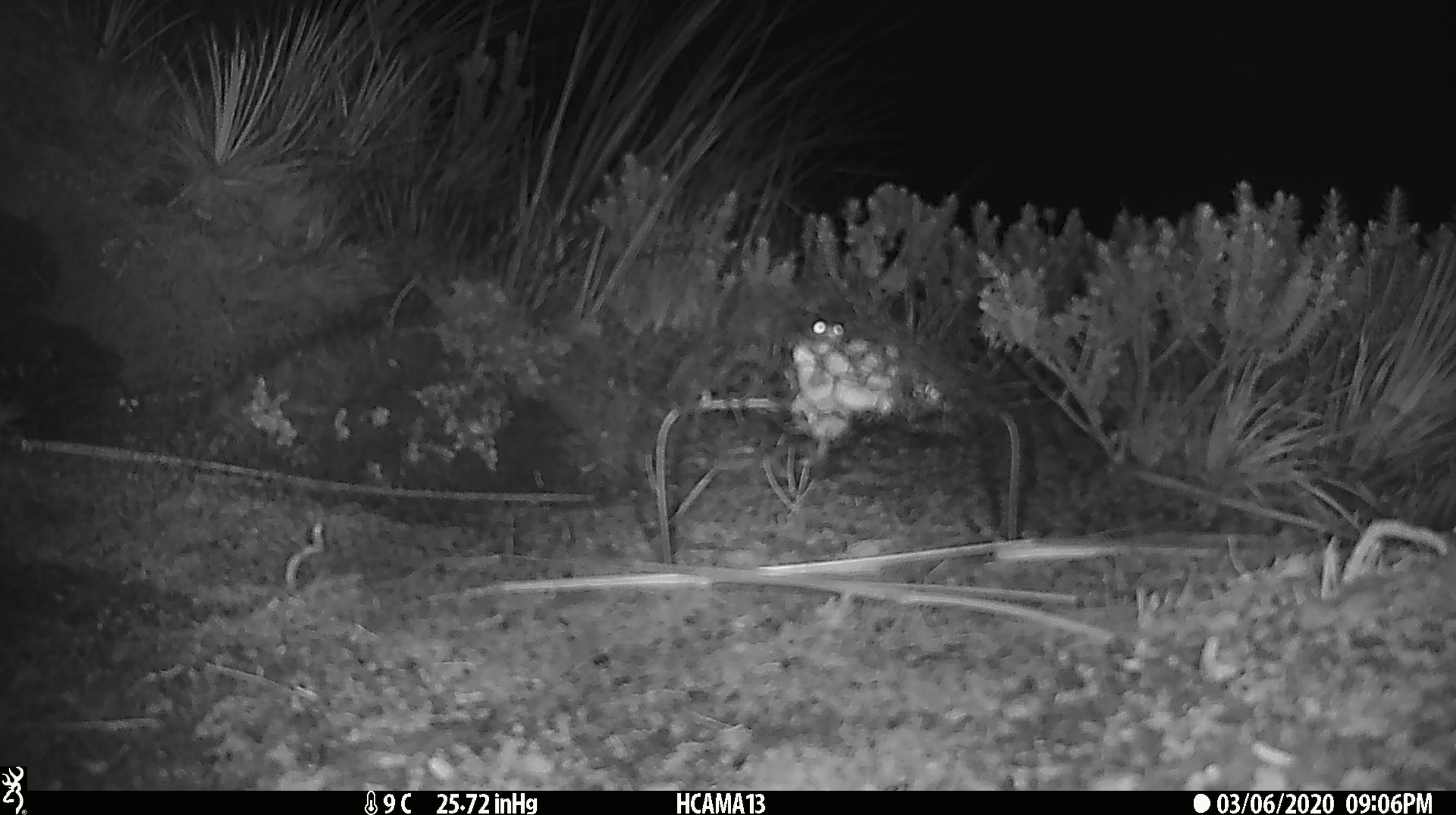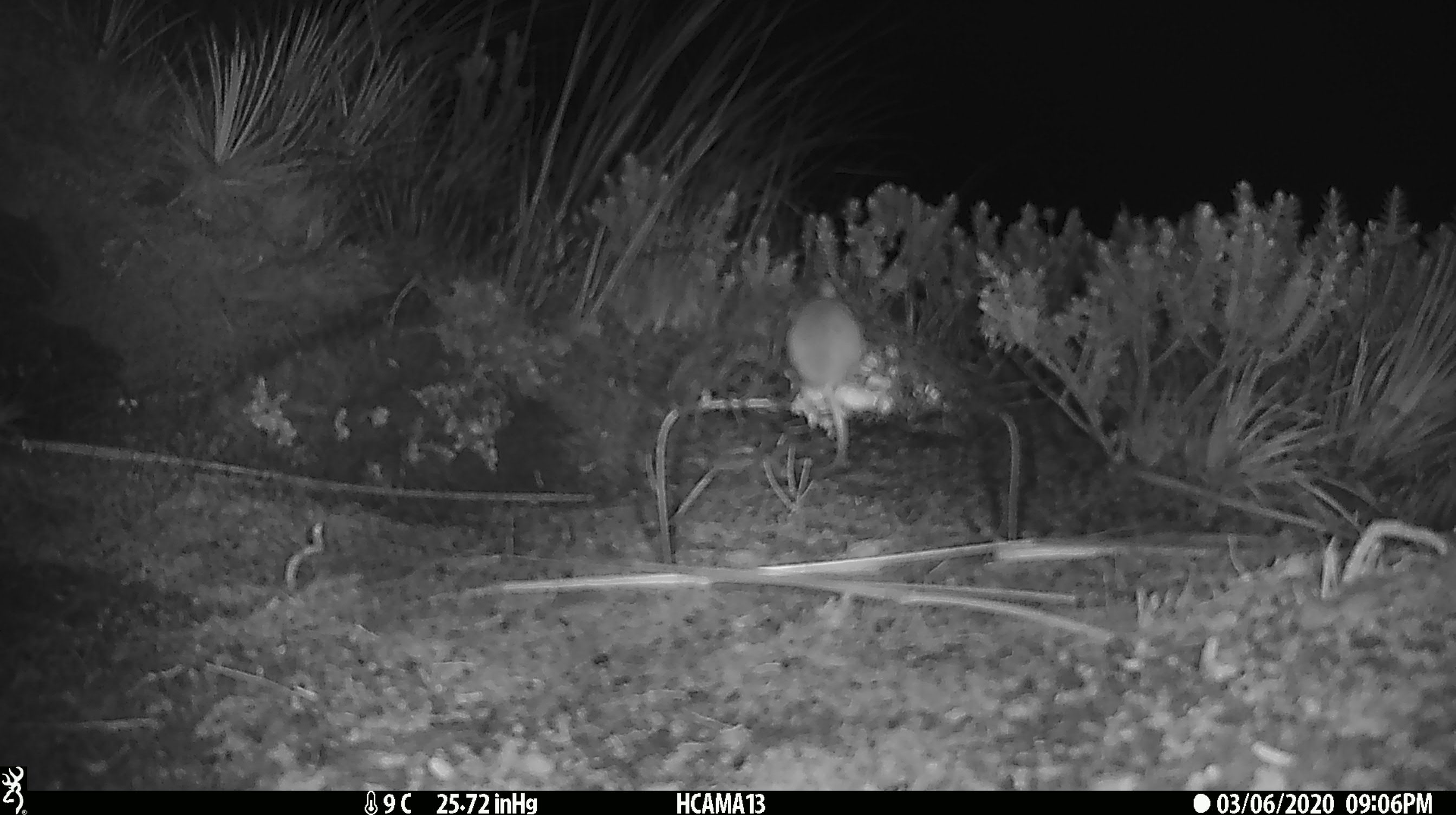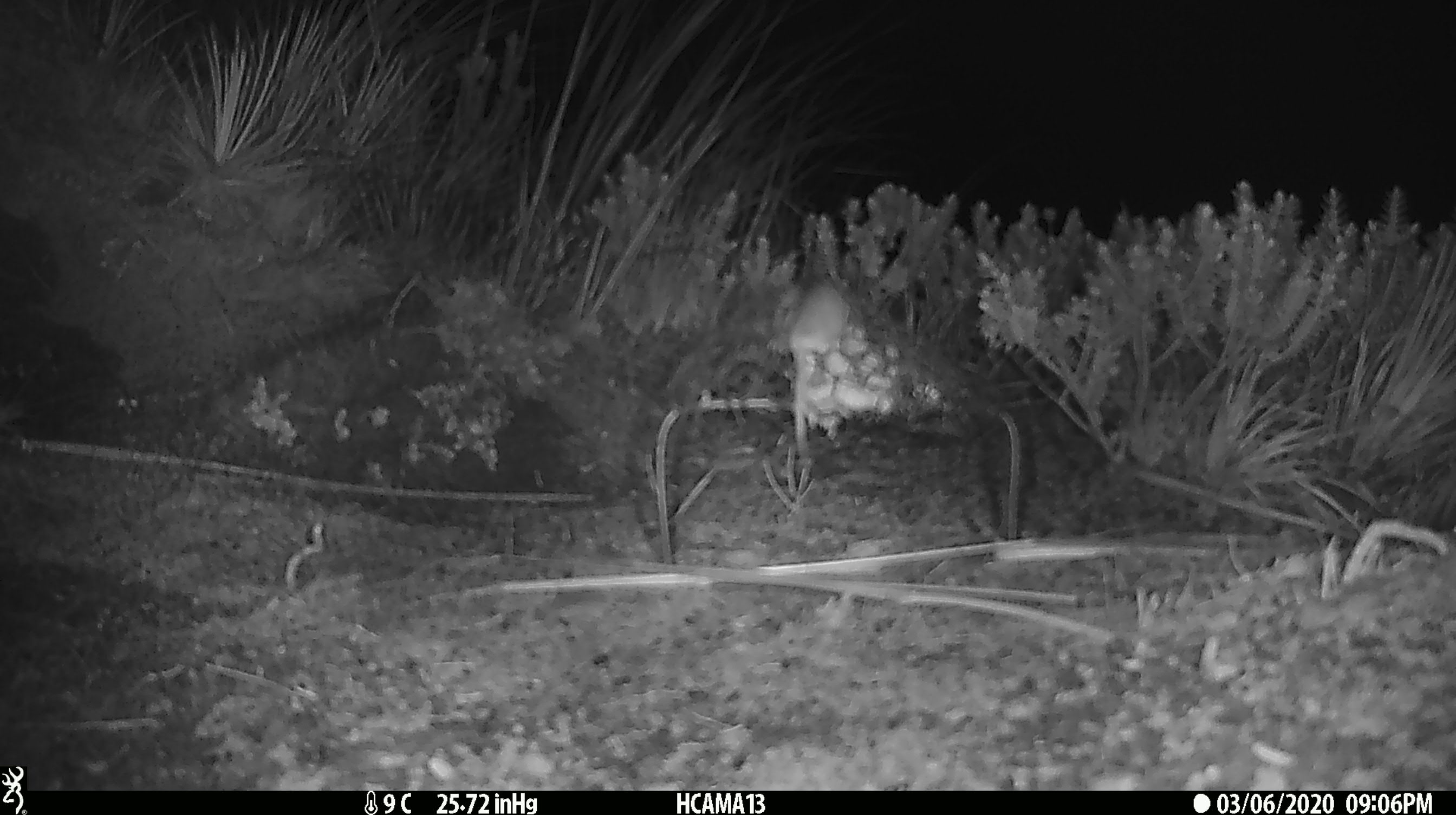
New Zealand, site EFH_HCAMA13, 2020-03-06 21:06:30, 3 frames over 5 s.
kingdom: Animalia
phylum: Chordata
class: Mammalia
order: Rodentia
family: Muridae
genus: Mus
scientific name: Mus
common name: mouse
Mouse (Mus).